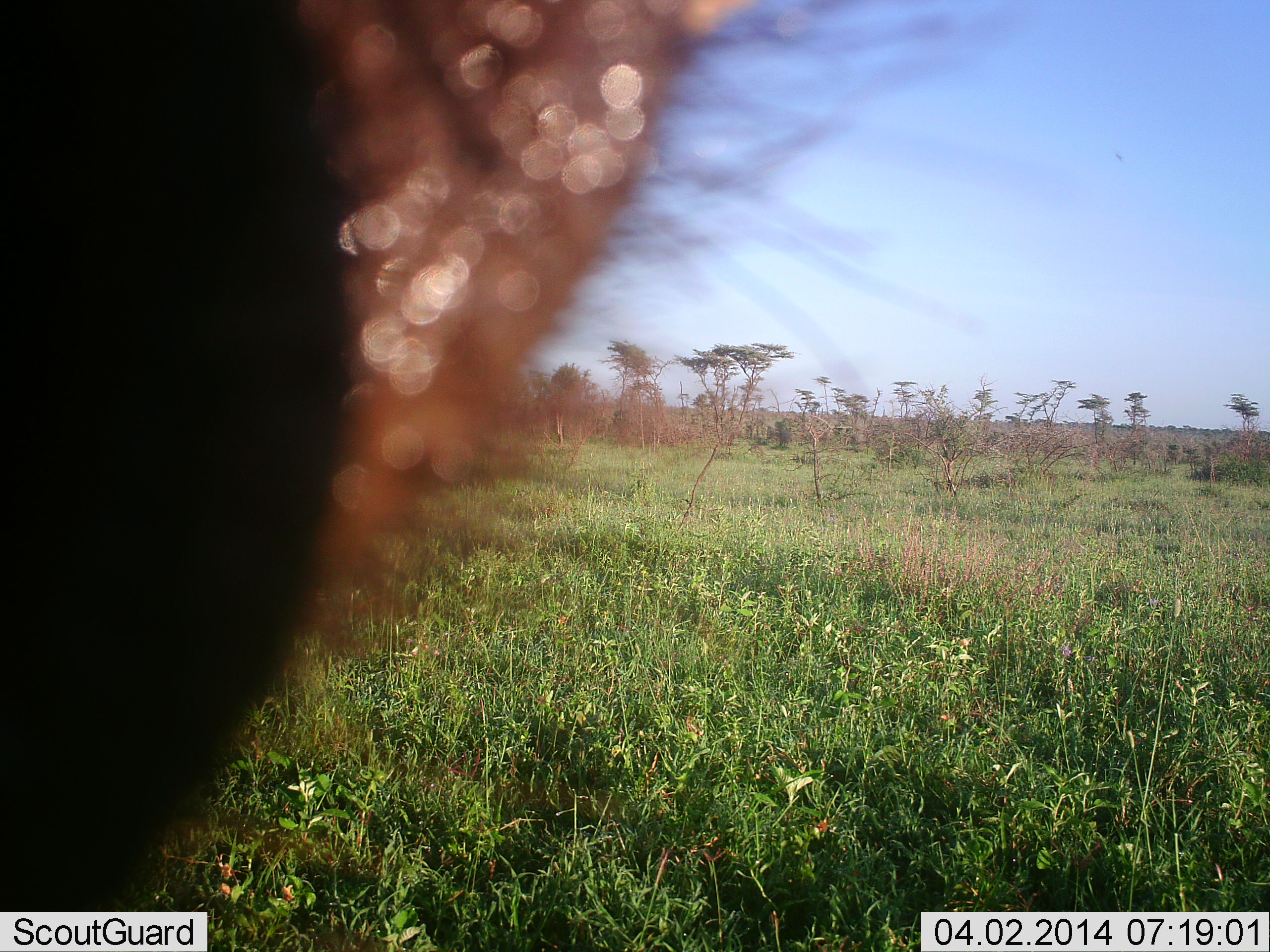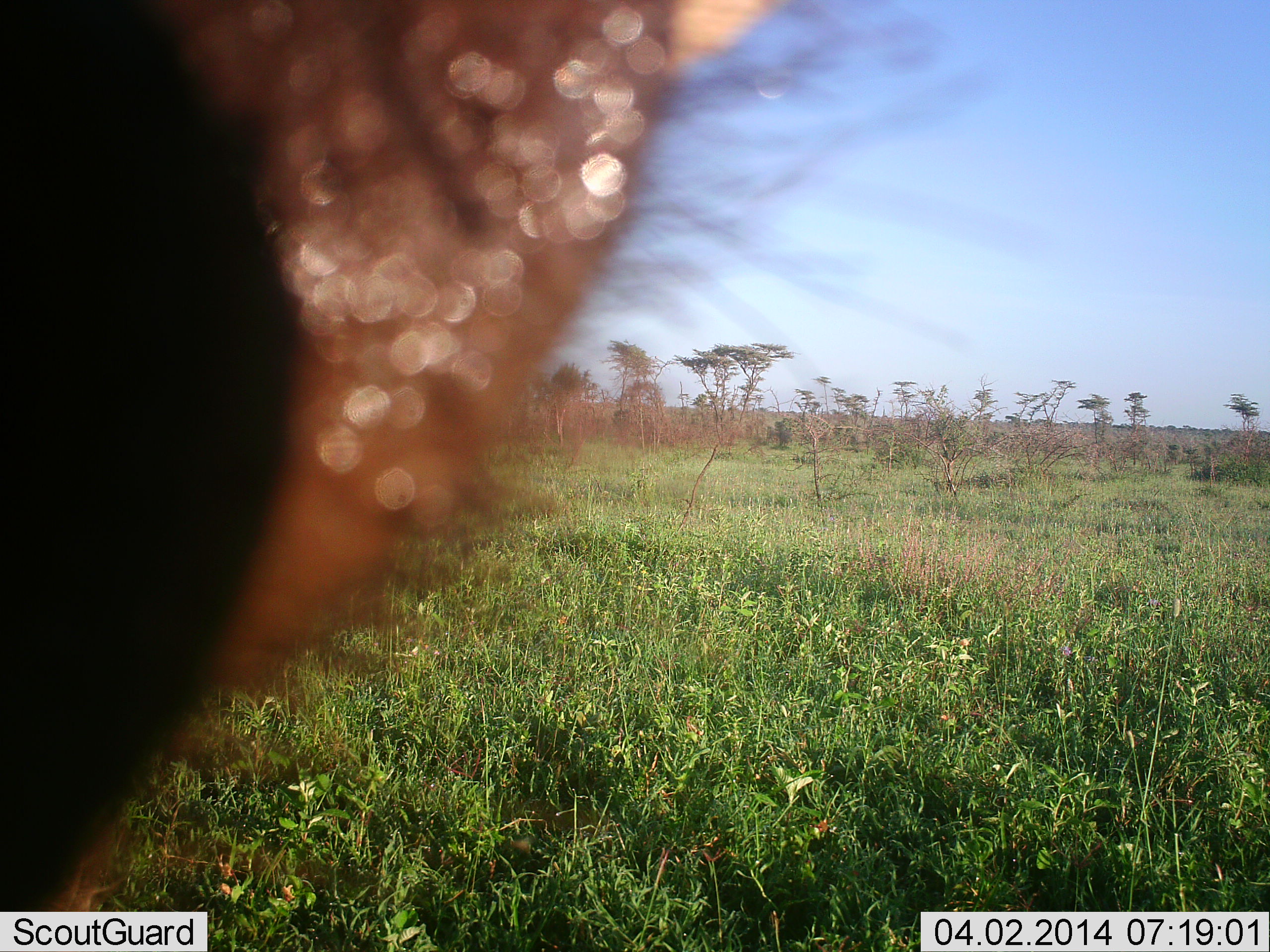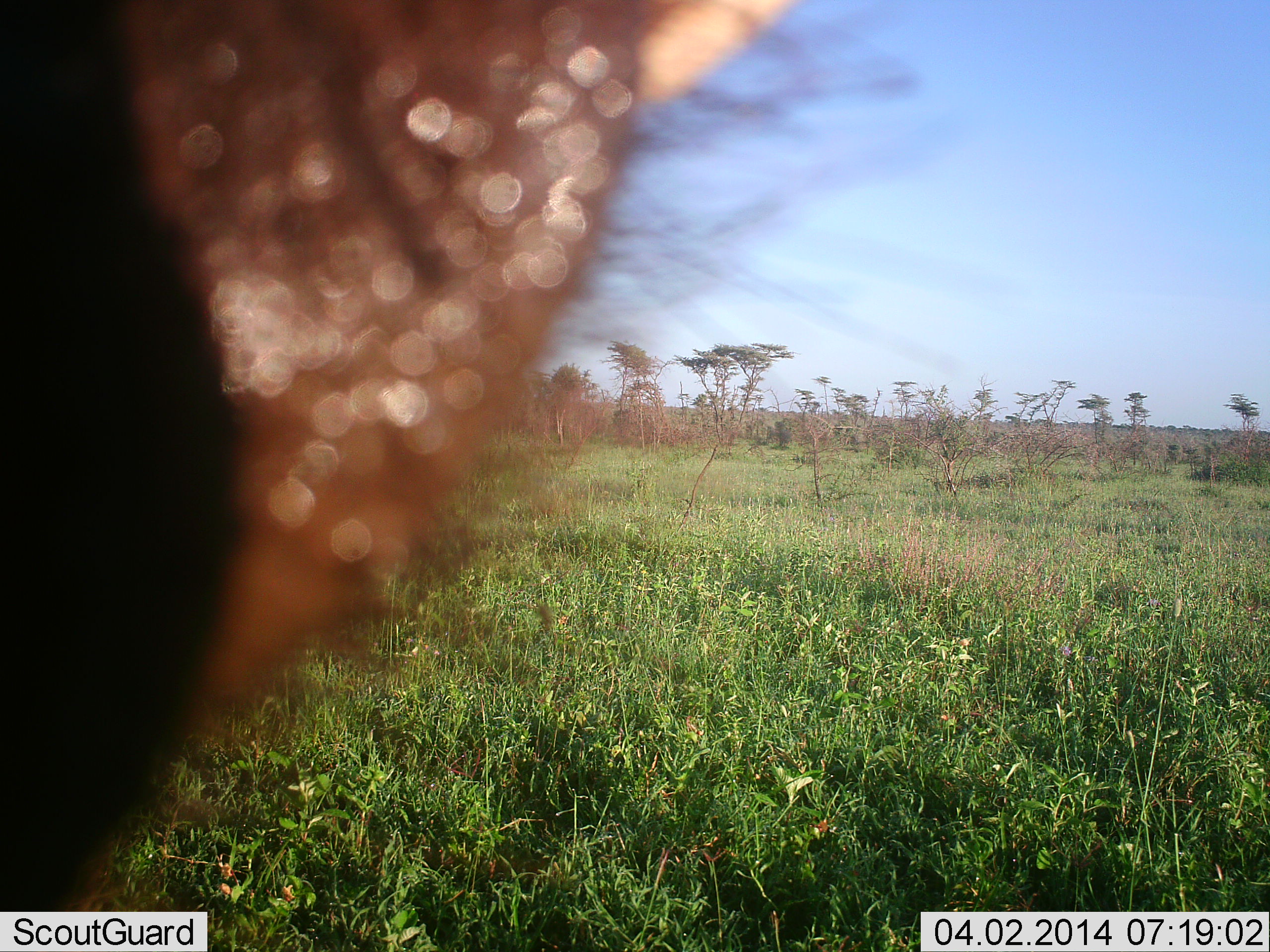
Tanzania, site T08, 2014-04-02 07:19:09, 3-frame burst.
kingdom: Animalia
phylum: Chordata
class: Mammalia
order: Artiodactyla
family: Suidae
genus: Phacochoerus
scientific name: Phacochoerus africanus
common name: warthog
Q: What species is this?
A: Warthog (Phacochoerus africanus).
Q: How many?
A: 1.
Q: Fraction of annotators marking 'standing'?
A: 86%.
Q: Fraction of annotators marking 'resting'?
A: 0%.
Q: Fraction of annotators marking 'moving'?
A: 0%.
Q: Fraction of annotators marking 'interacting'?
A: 29%.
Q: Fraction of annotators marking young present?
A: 0%.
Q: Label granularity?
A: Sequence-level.